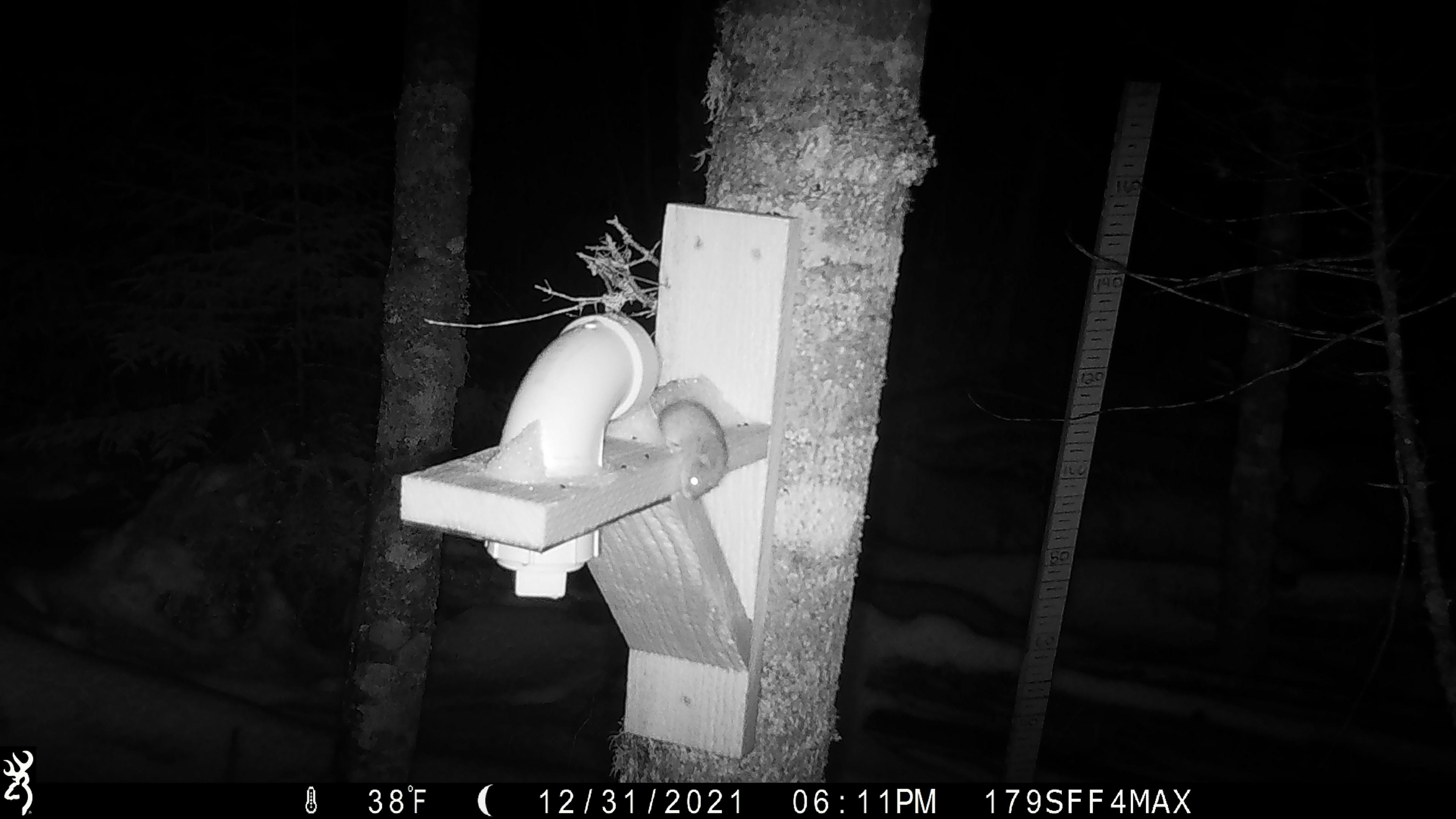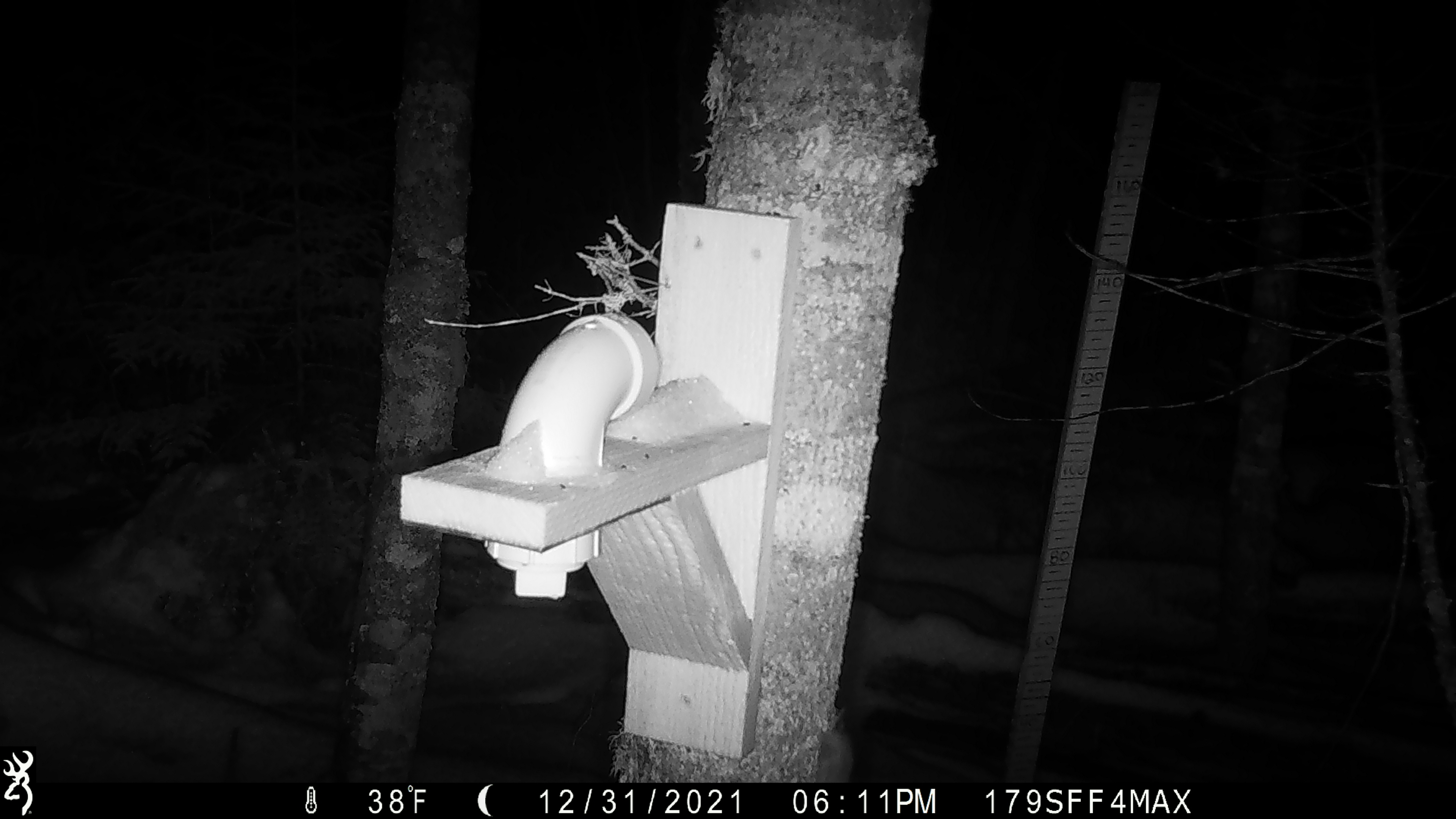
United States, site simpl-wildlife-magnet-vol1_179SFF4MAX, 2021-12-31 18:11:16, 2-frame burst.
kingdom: Animalia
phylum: Chordata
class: Mammalia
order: Rodentia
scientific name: Rodentia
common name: mouse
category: mouse sp.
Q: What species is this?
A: Mouse sp. (mouse) (Rodentia).